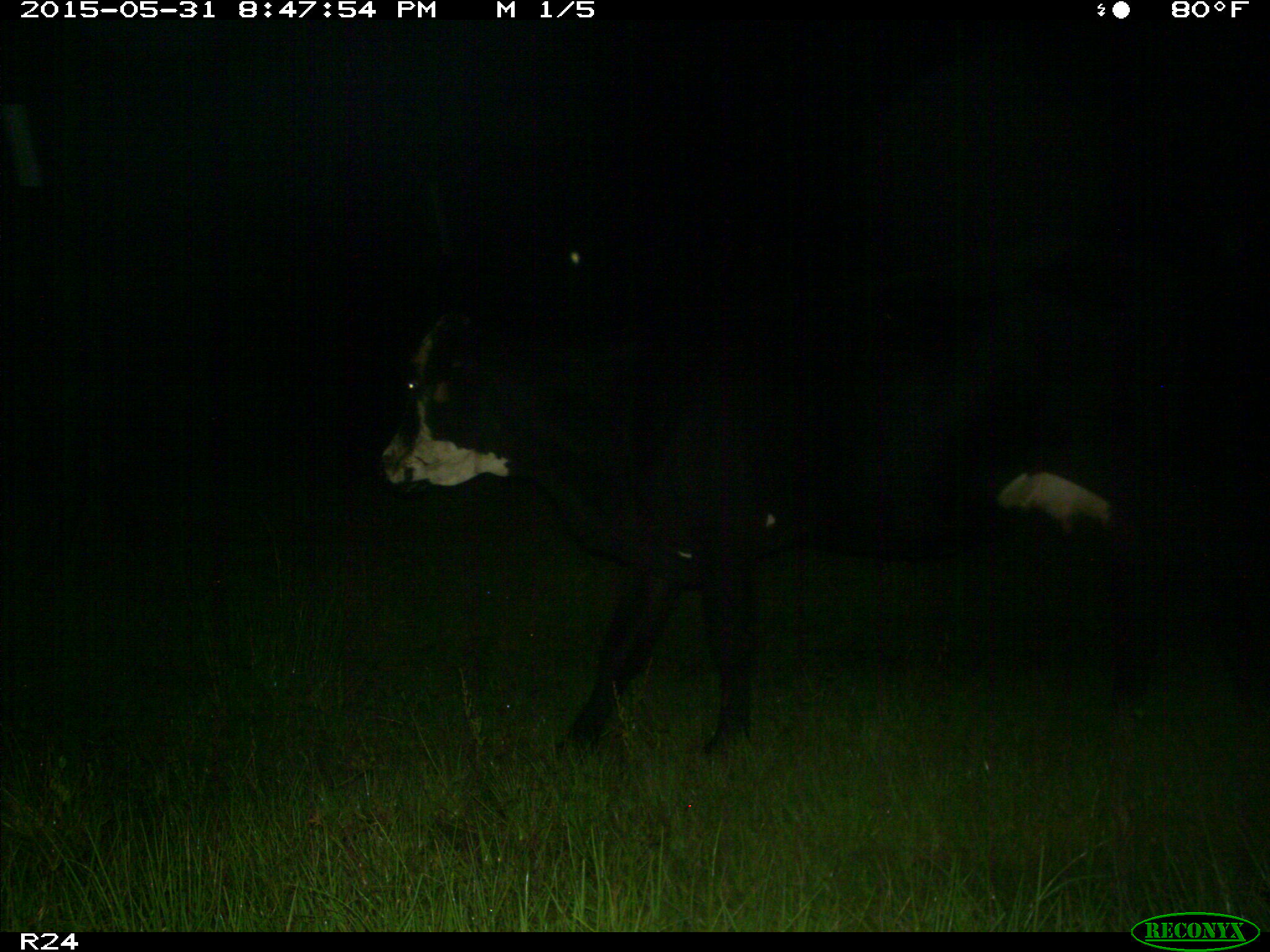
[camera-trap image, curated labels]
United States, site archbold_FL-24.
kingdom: Animalia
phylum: Chordata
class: Mammalia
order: Artiodactyla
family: Bovidae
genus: Bos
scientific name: Bos taurus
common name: domestic cow